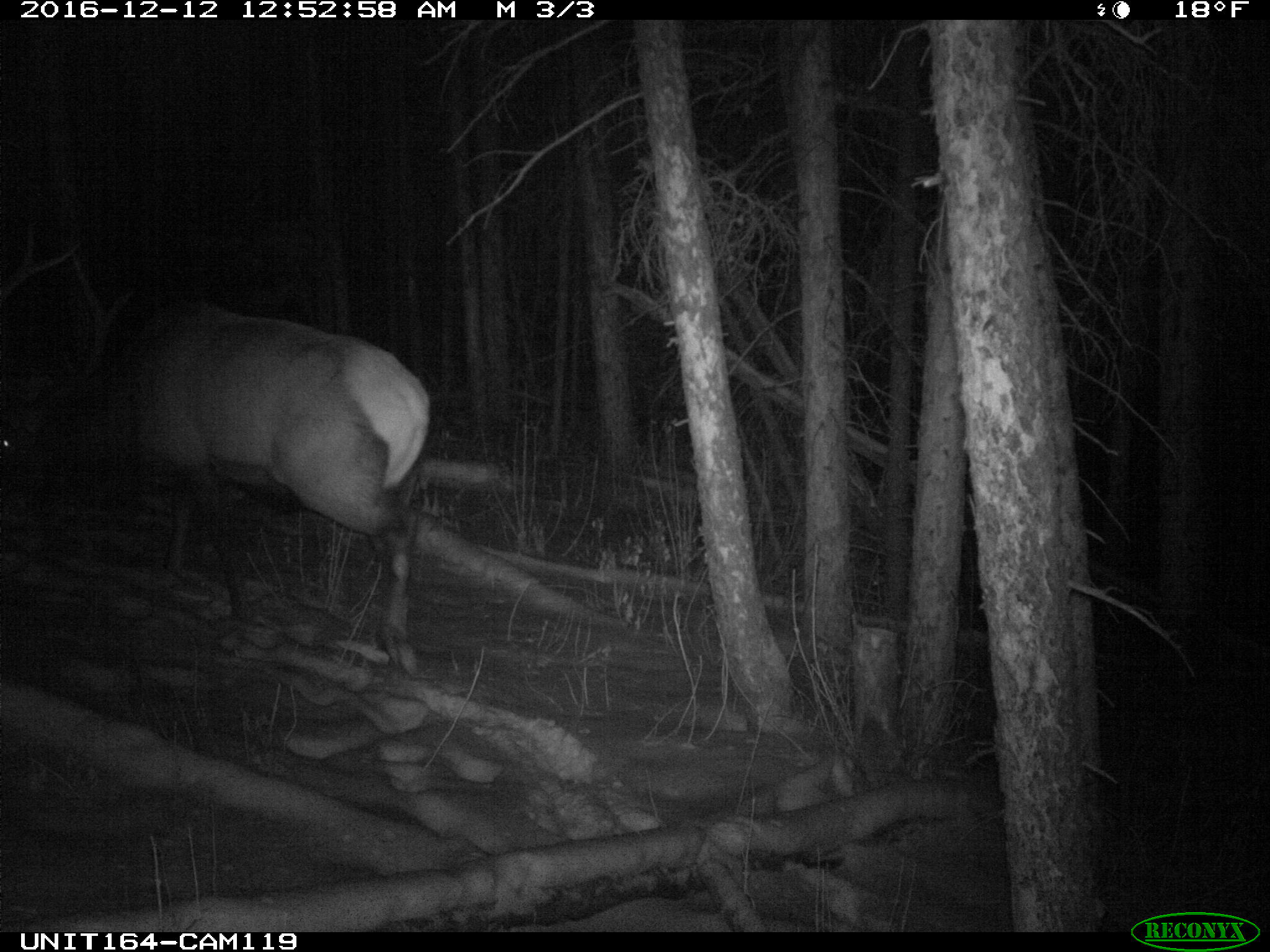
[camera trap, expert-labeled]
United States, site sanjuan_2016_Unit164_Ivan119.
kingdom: Animalia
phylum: Chordata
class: Mammalia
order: Artiodactyla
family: Cervidae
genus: Cervus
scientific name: Cervus elaphus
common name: red deer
Cervus elaphus (red deer).